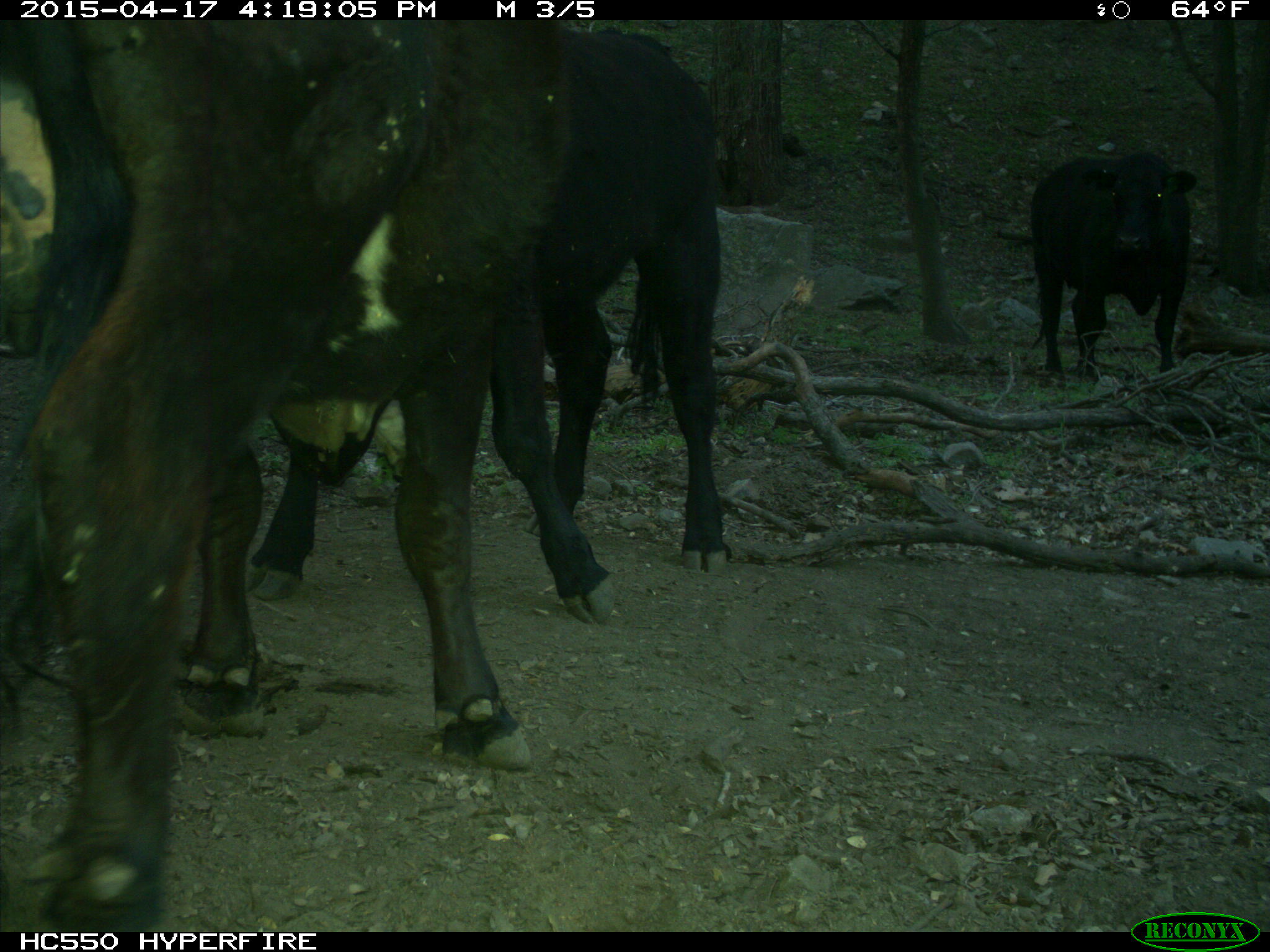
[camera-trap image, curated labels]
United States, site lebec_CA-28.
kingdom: Animalia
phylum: Chordata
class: Mammalia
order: Artiodactyla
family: Bovidae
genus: Bos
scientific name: Bos taurus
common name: domestic cow